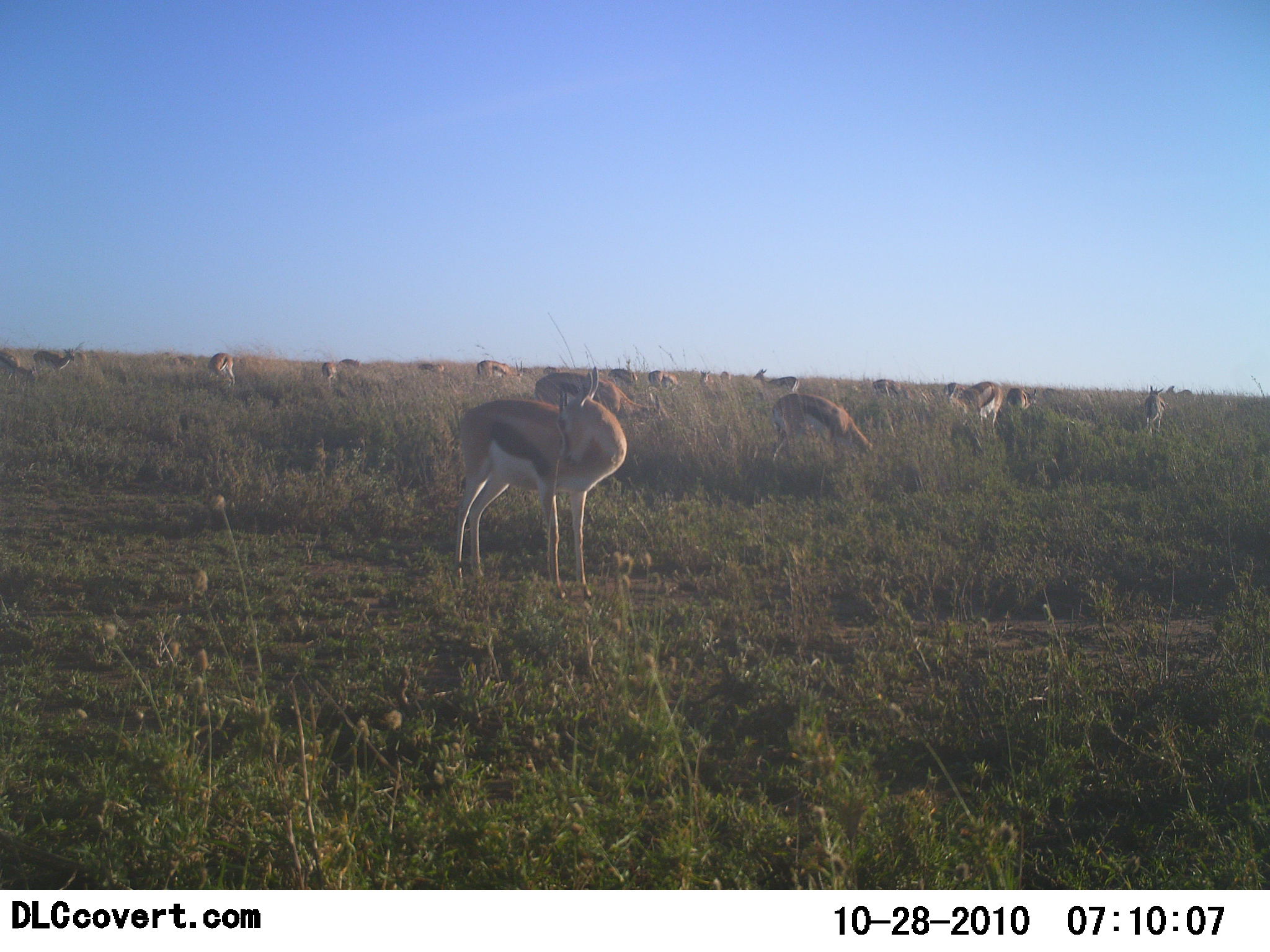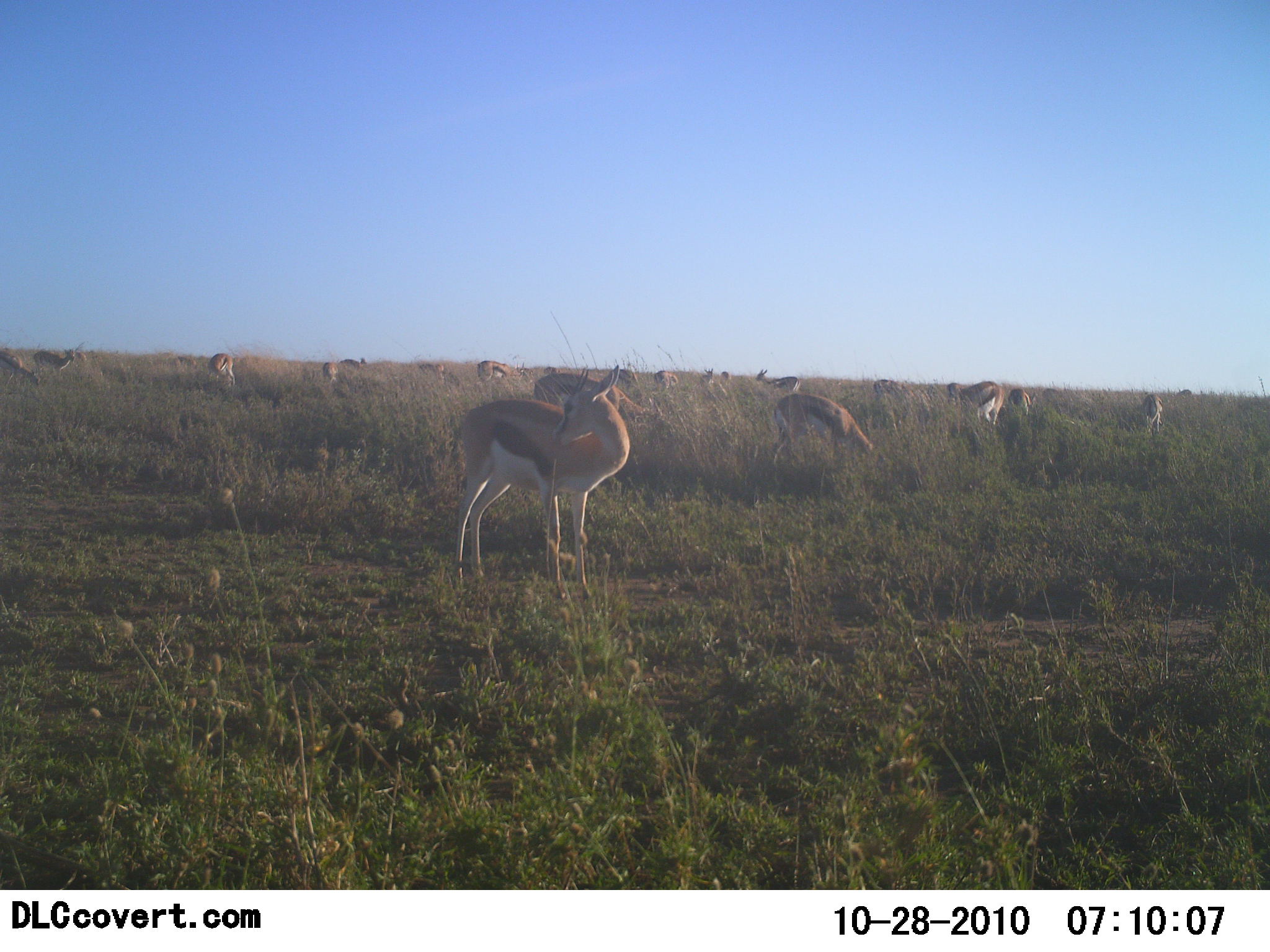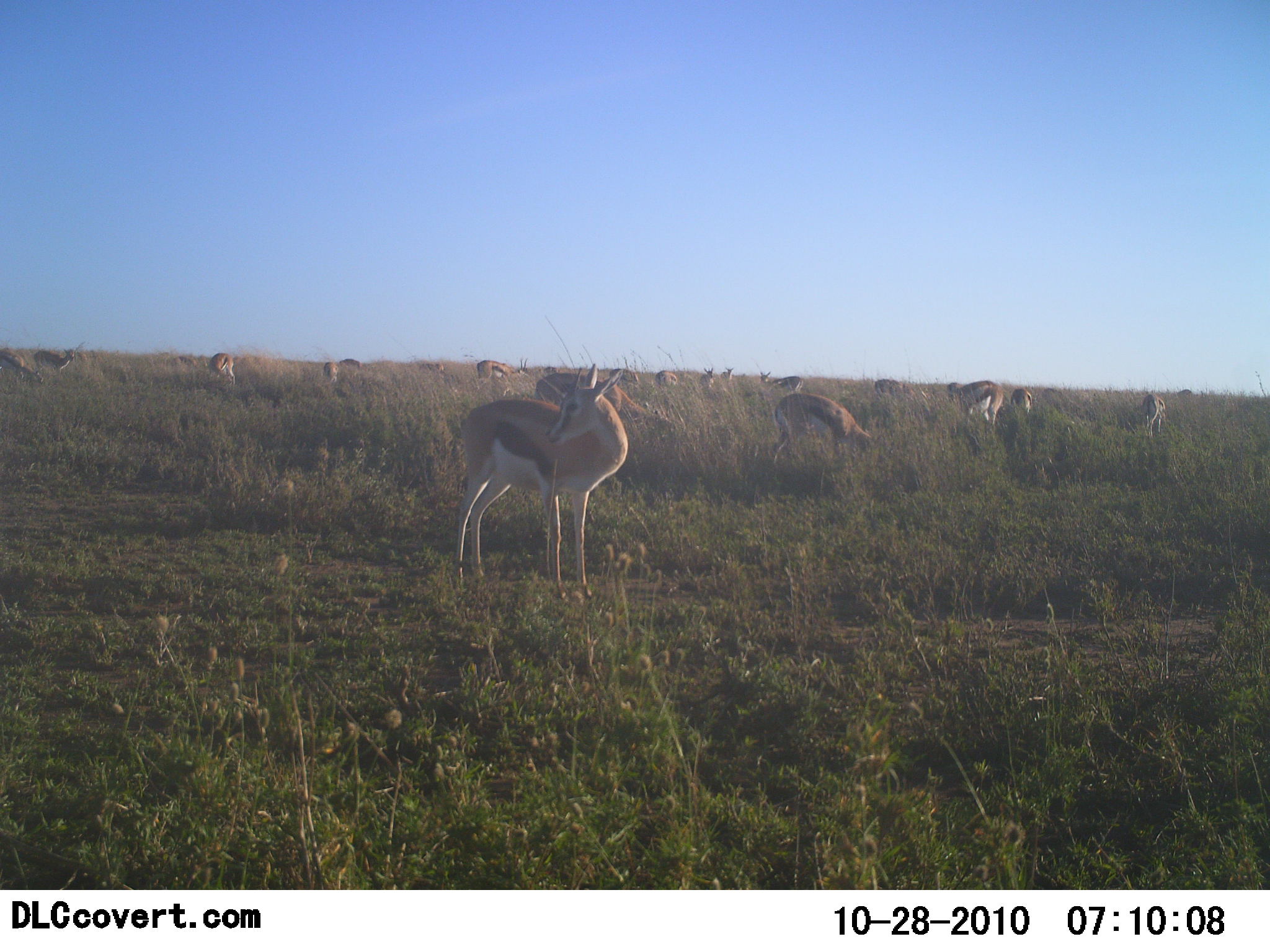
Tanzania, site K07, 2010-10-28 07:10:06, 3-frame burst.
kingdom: Animalia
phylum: Chordata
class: Mammalia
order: Artiodactyla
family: Bovidae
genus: Eudorcas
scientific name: Eudorcas thomsonii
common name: thomson's gazelle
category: gazellethomsons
Gazellethomsons (thomson's gazelle) (Eudorcas thomsonii), count 11-50. Behavior (volunteer vote fractions): standing 78%, resting 17%, moving 4%, interacting 0%. Young present (vote fraction): 0%. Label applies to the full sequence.